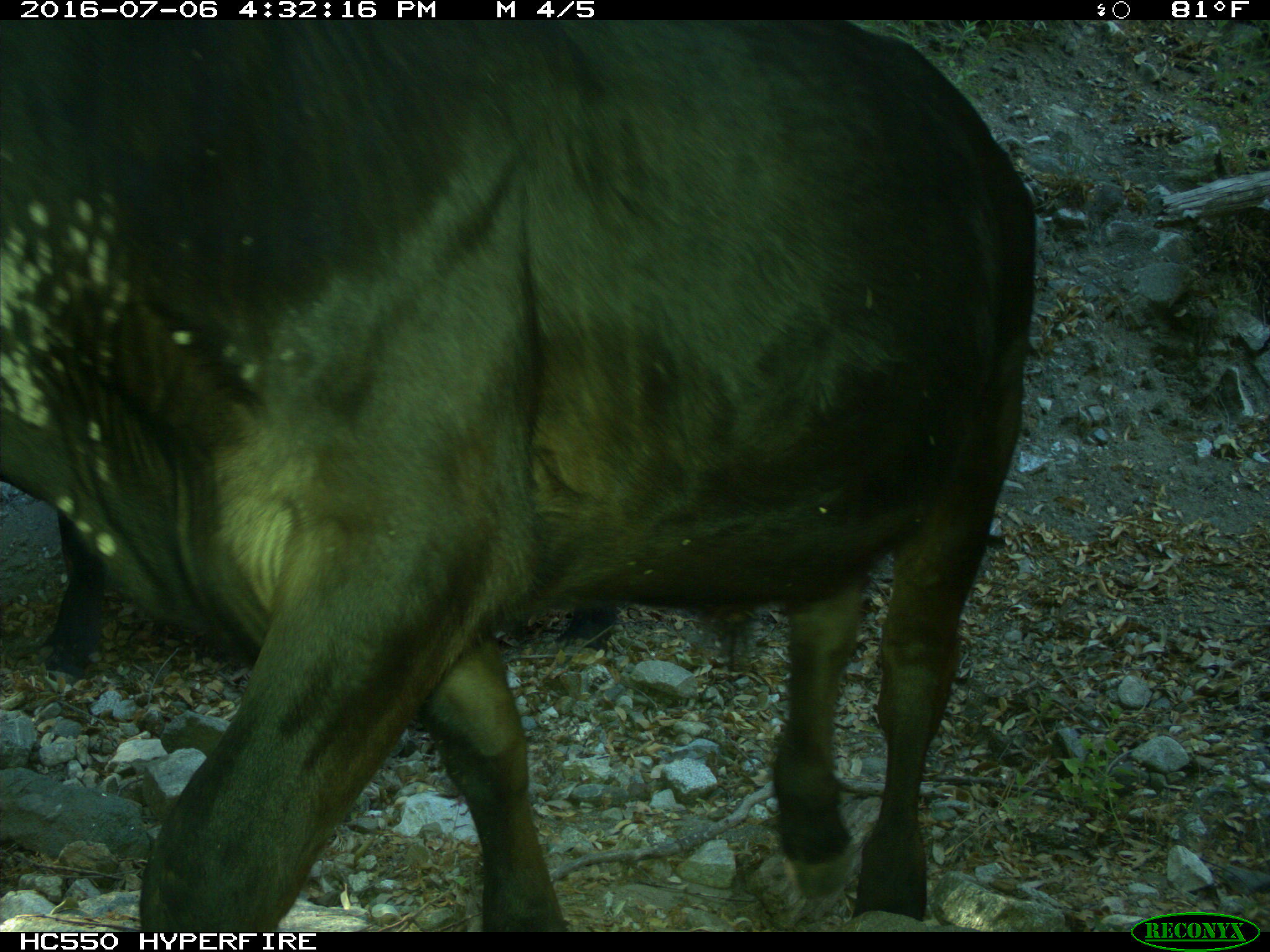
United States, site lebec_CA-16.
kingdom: Animalia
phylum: Chordata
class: Mammalia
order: Artiodactyla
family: Bovidae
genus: Bos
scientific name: Bos taurus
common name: domestic cow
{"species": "Bos taurus (domestic cow)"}